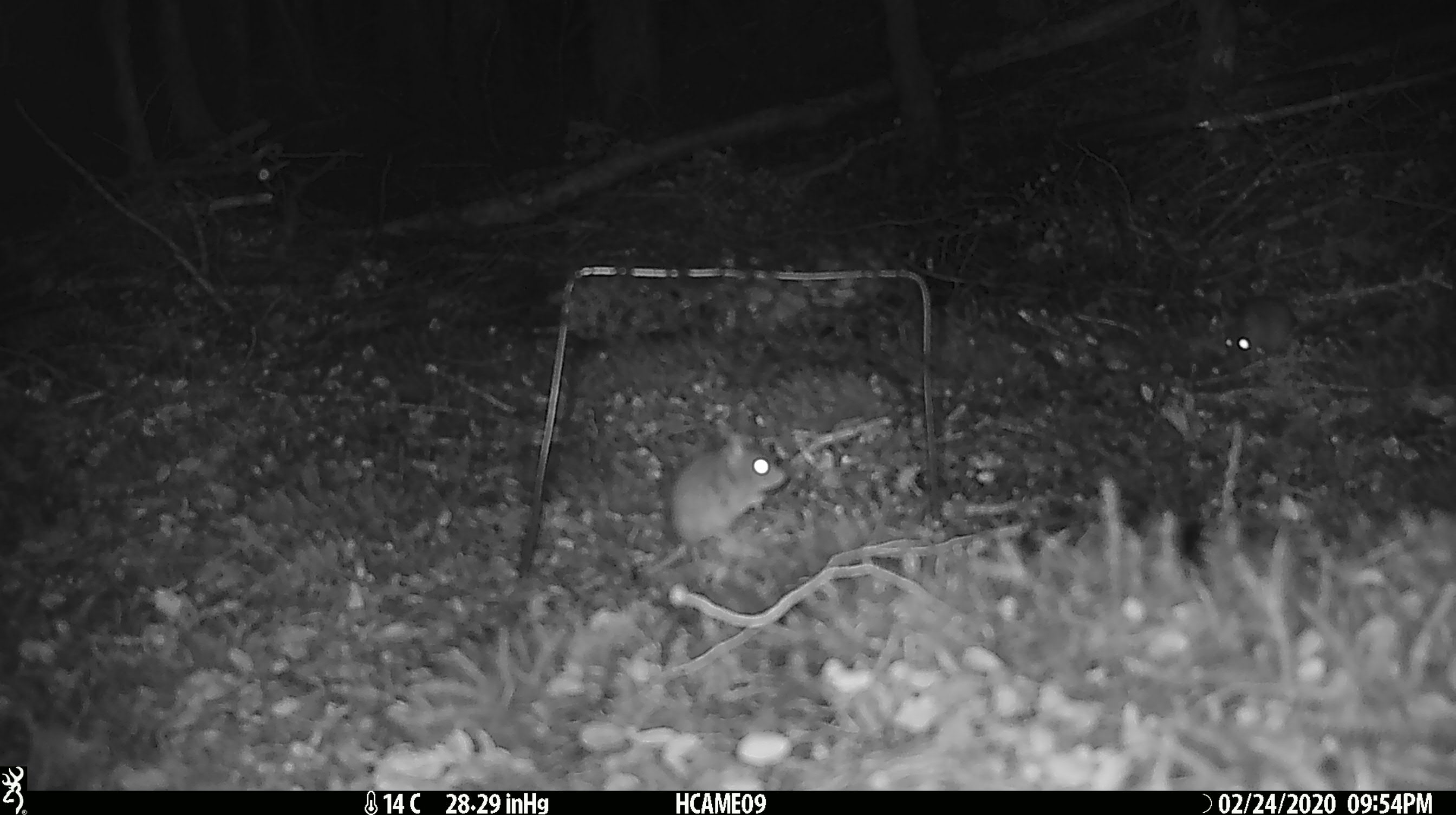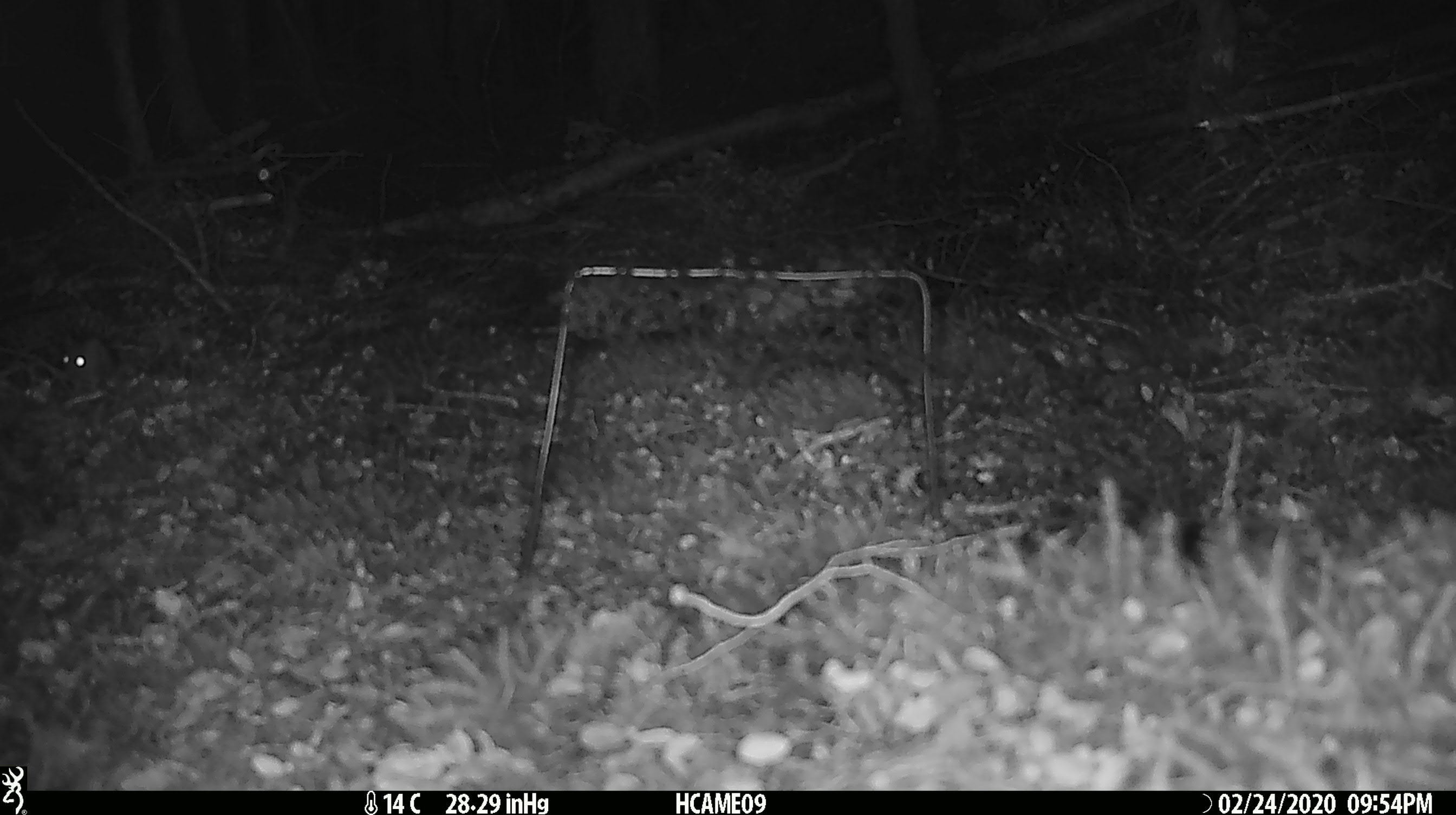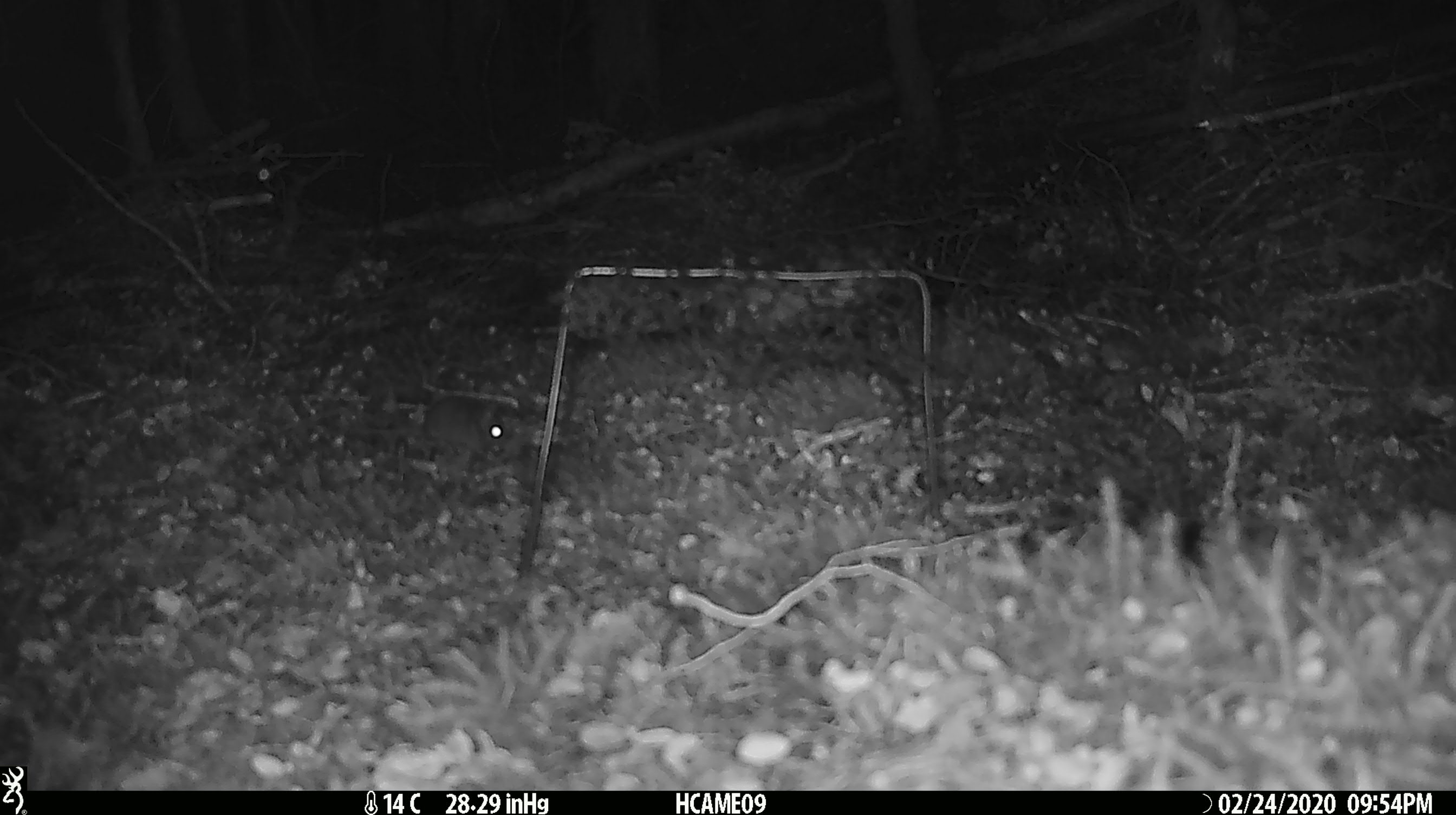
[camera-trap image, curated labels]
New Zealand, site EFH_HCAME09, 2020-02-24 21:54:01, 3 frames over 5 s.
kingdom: Animalia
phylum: Chordata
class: Mammalia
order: Rodentia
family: Muridae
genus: Mus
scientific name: Mus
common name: mouse